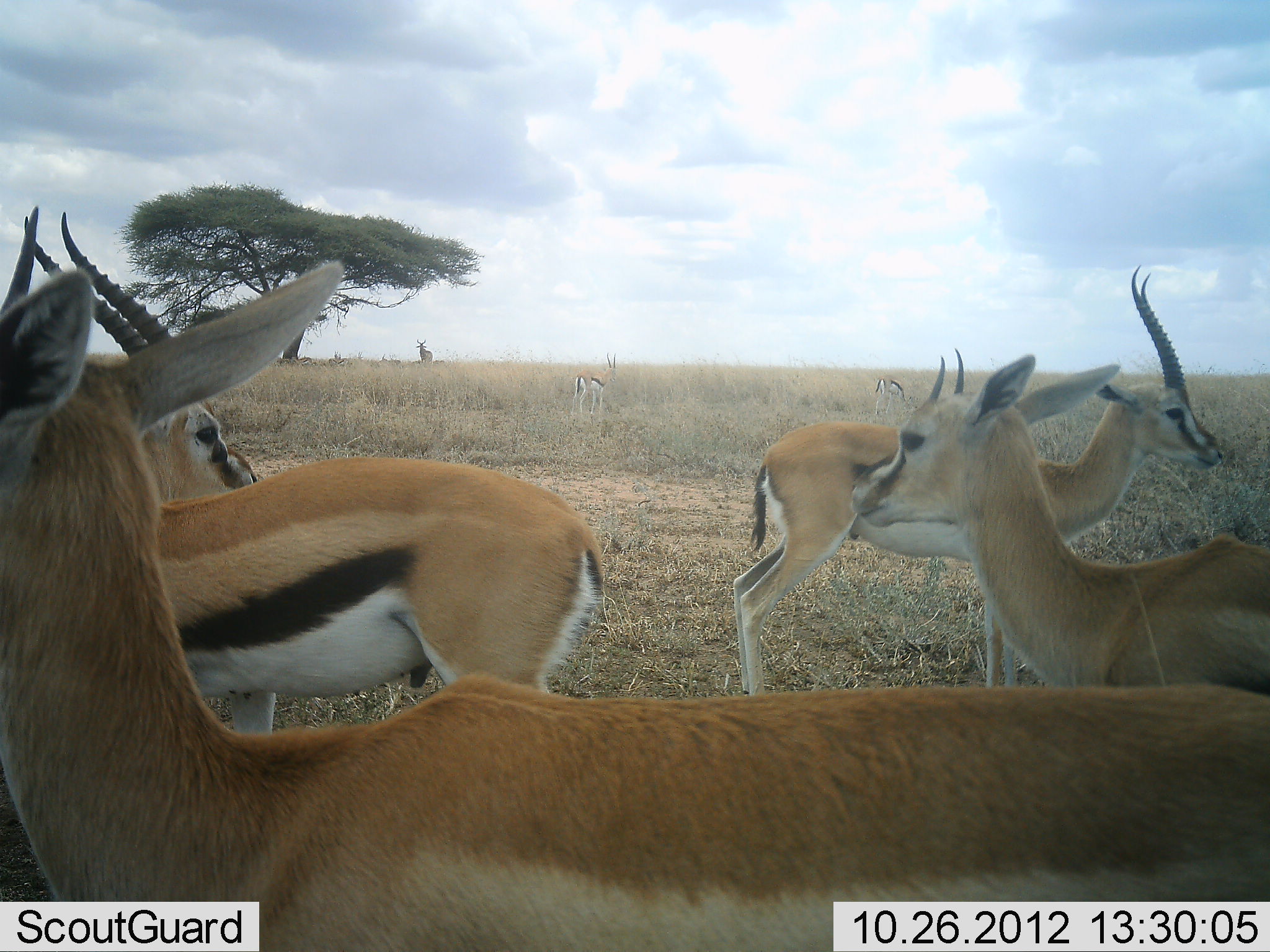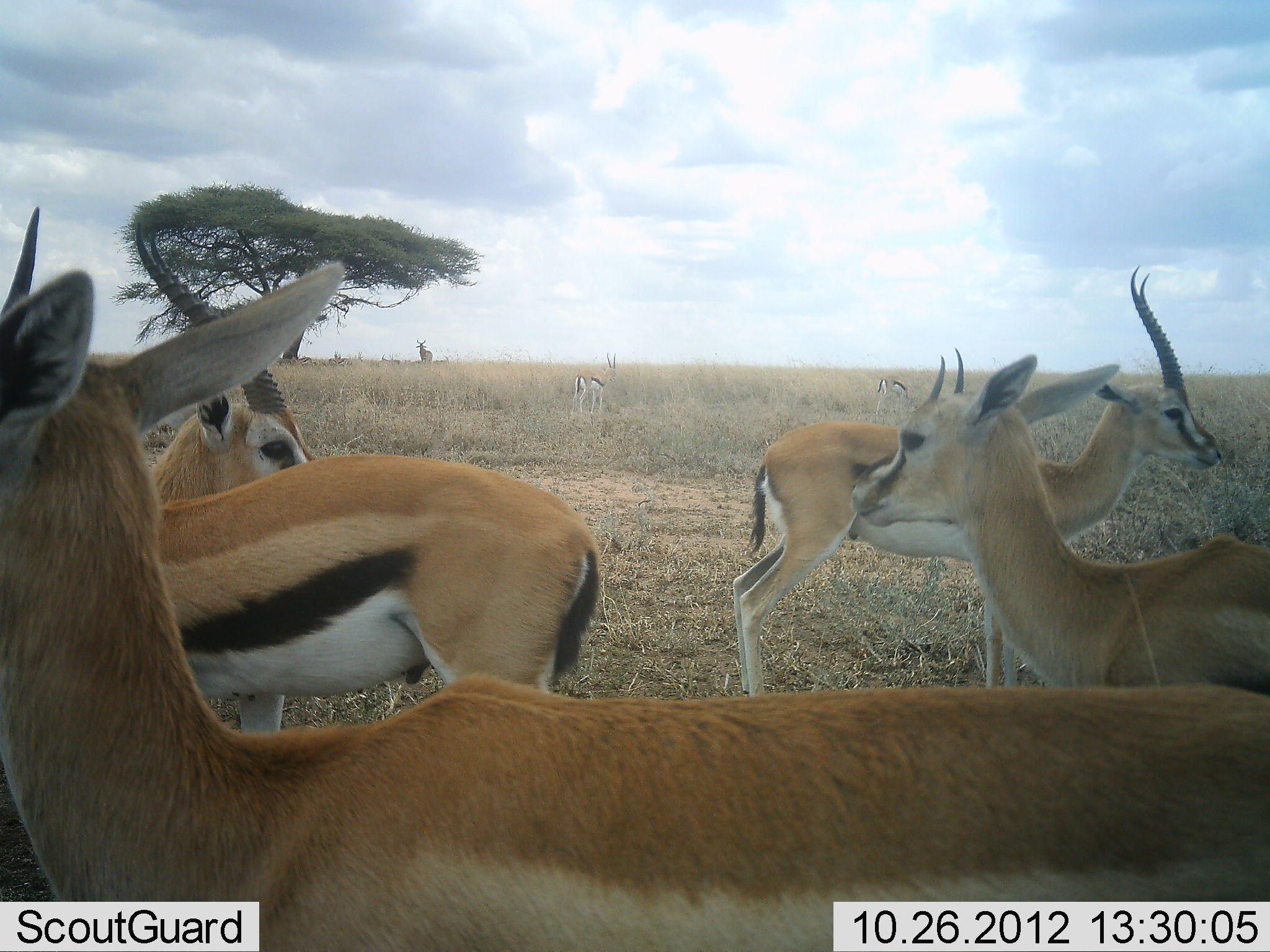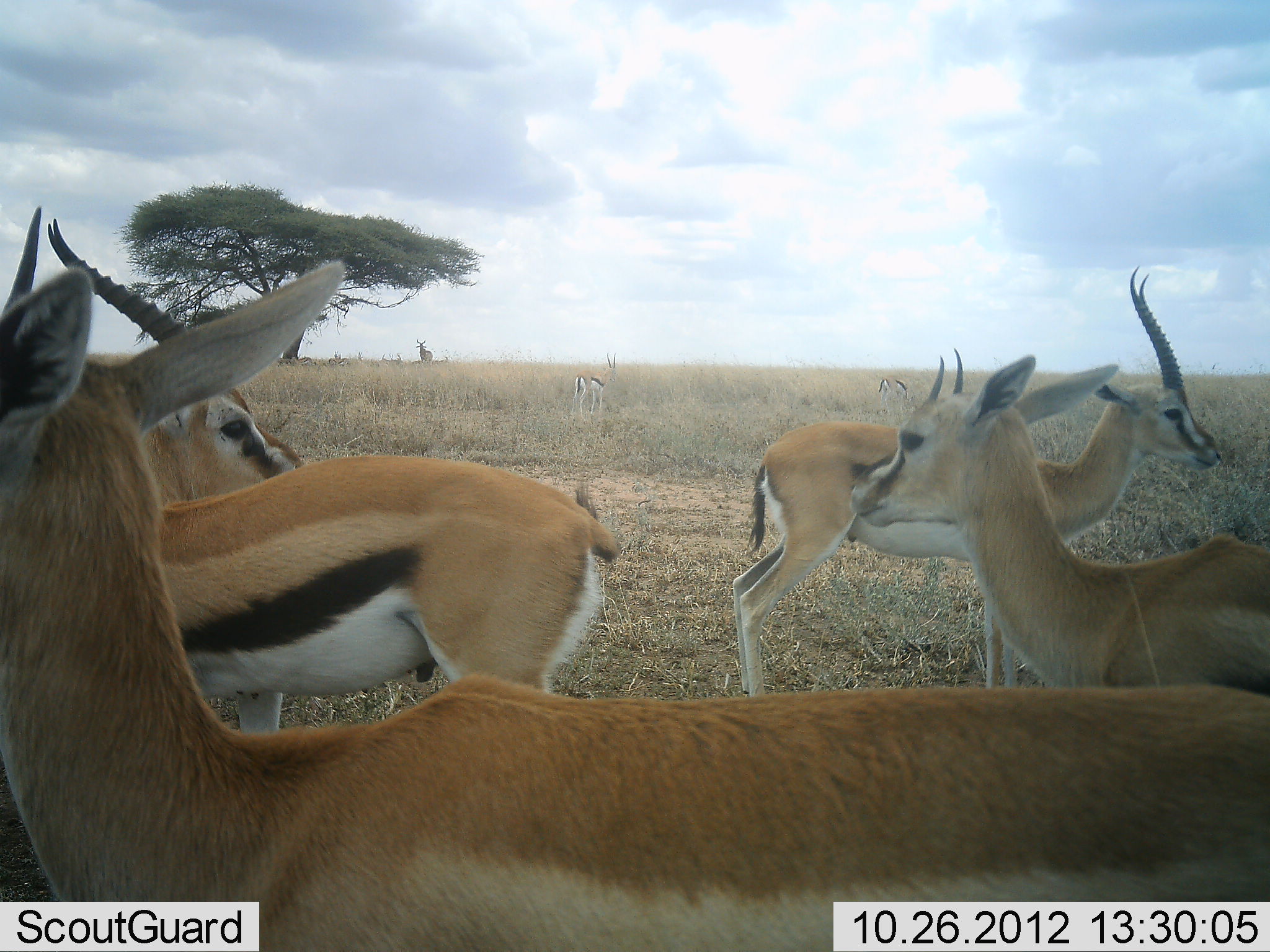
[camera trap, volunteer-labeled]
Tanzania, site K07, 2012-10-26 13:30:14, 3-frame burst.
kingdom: Animalia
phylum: Chordata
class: Mammalia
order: Artiodactyla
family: Bovidae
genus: Eudorcas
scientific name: Eudorcas thomsonii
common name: thomson's gazelle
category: gazellethomsons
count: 7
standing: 100%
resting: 0%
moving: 7%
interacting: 0%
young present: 13%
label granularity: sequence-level